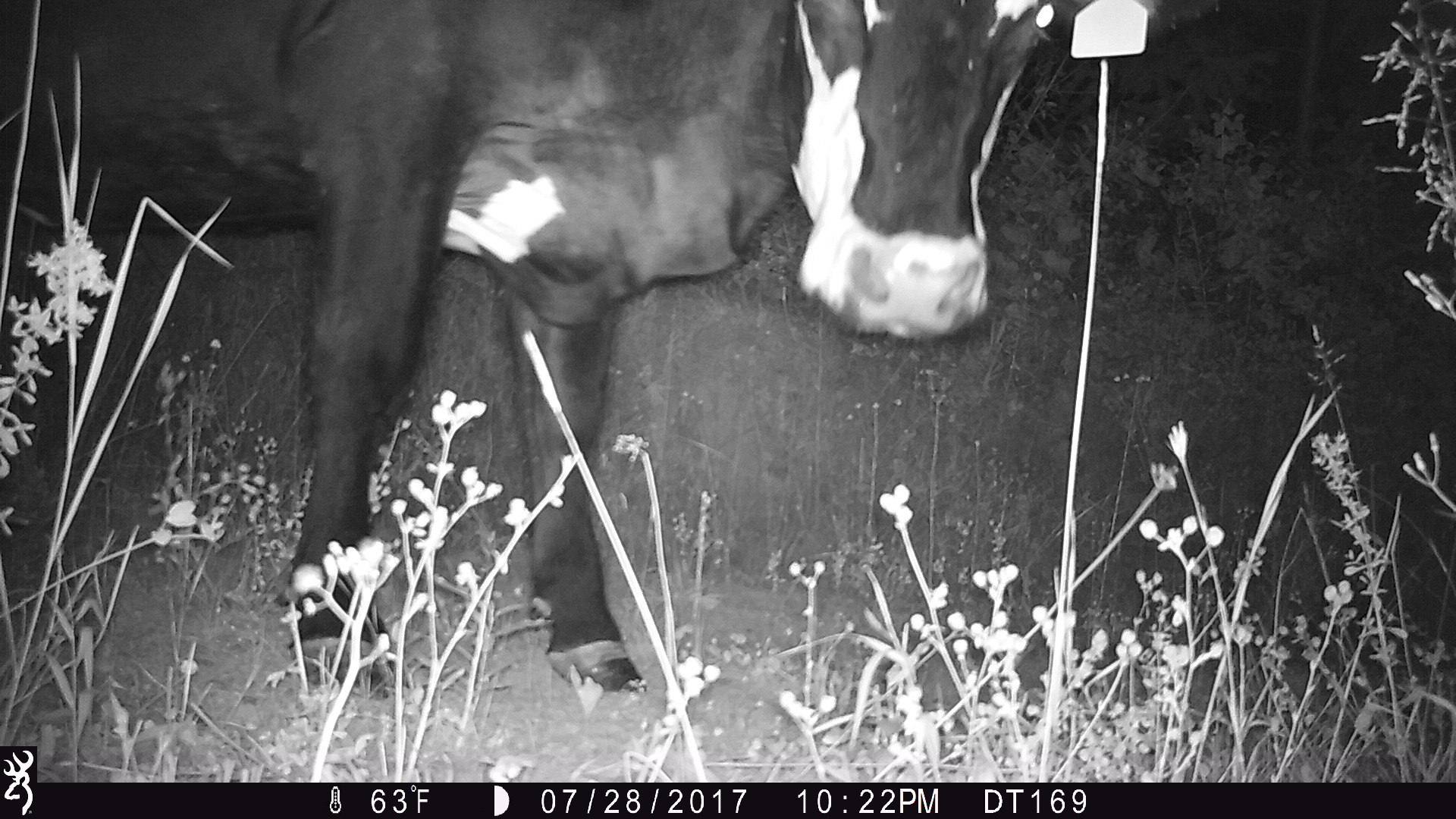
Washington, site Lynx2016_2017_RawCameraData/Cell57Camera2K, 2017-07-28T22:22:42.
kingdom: Animalia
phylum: Chordata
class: Mammalia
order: Artiodactyla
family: Bovidae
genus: Bos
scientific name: Bos taurus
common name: domestic cattle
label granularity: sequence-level